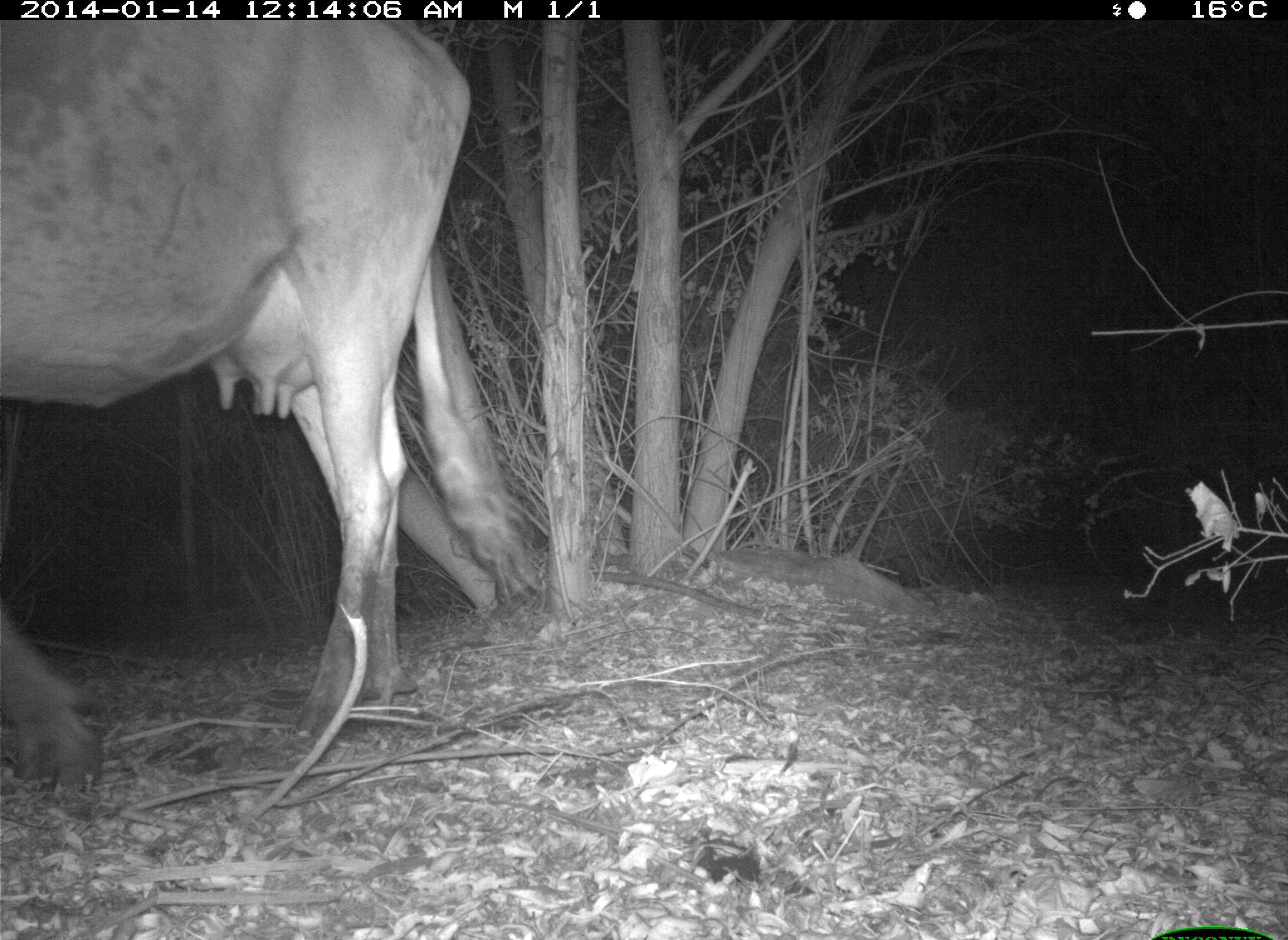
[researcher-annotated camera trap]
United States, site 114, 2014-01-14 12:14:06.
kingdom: Animalia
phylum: Chordata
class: Mammalia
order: Artiodactyla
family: Bovidae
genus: Bos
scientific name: Bos taurus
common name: cow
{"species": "cow (Bos taurus)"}